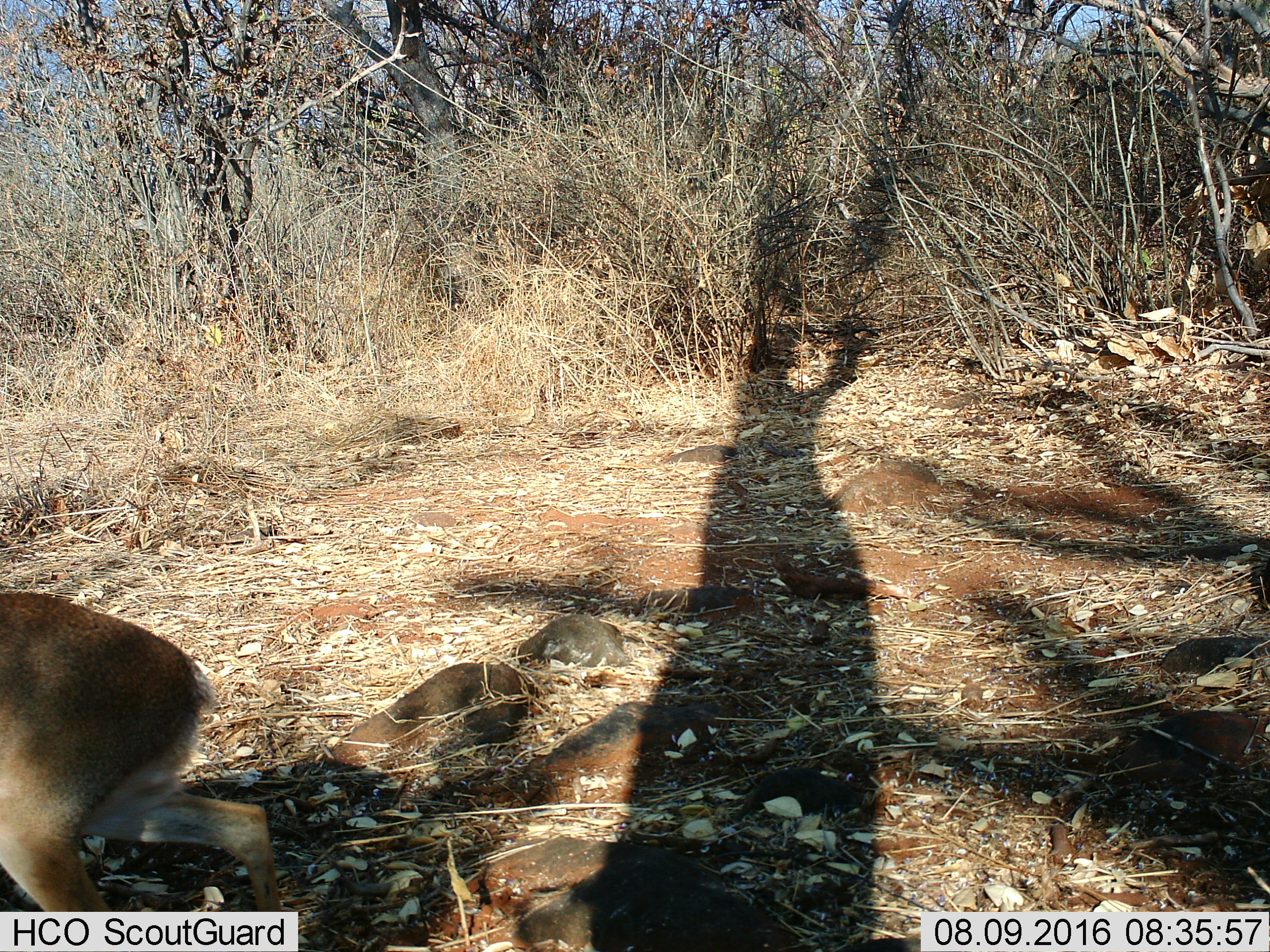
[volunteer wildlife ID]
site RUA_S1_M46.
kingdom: Animalia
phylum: Chordata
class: Mammalia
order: Artiodactyla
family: Bovidae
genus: Madoqua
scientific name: Madoqua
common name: dik-dik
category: dikdik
Dikdik (dik-dik) (Madoqua), count 1. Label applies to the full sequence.